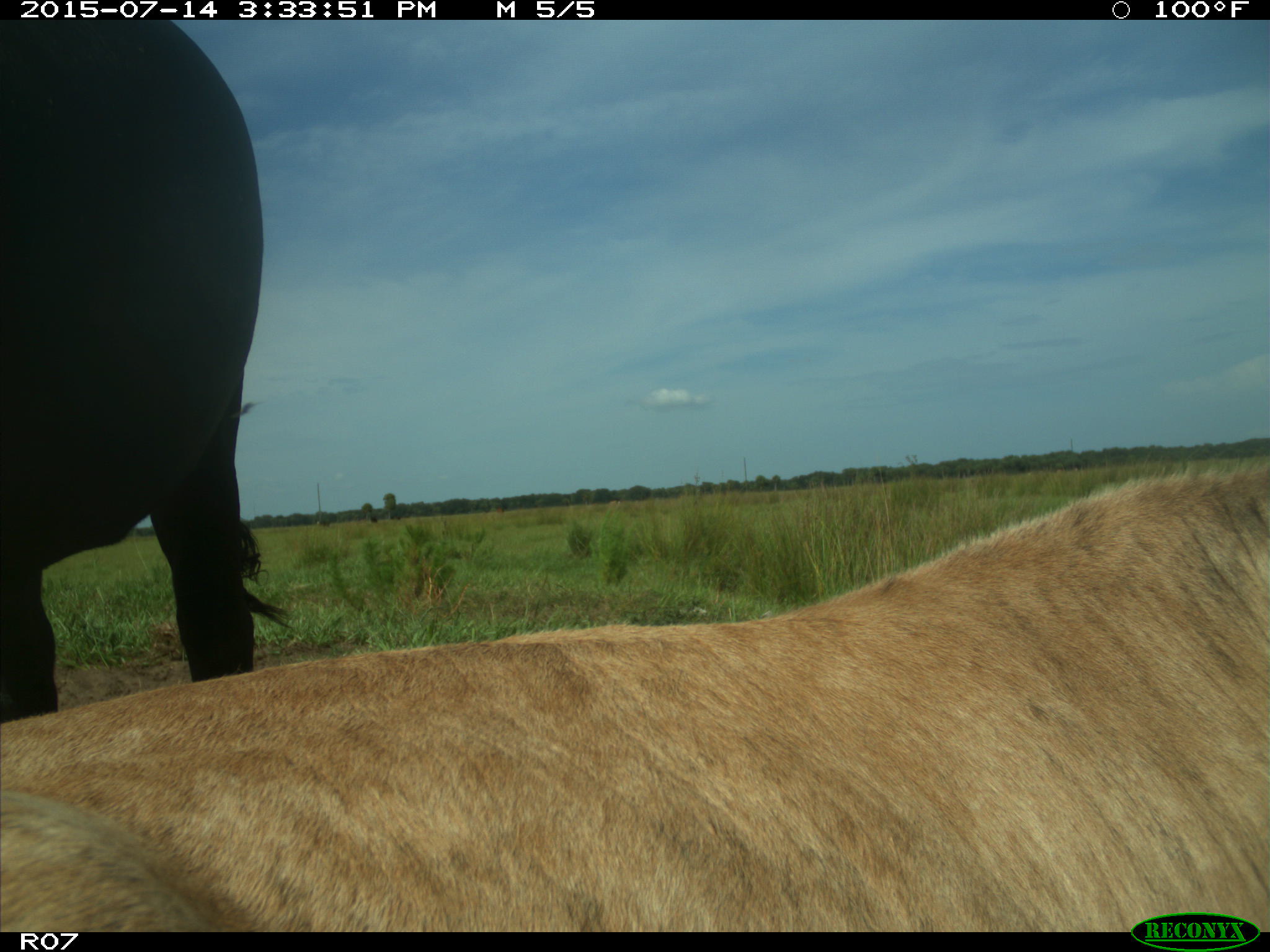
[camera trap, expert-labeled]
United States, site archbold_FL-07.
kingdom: Animalia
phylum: Chordata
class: Mammalia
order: Artiodactyla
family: Bovidae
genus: Bos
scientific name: Bos taurus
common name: domestic cow